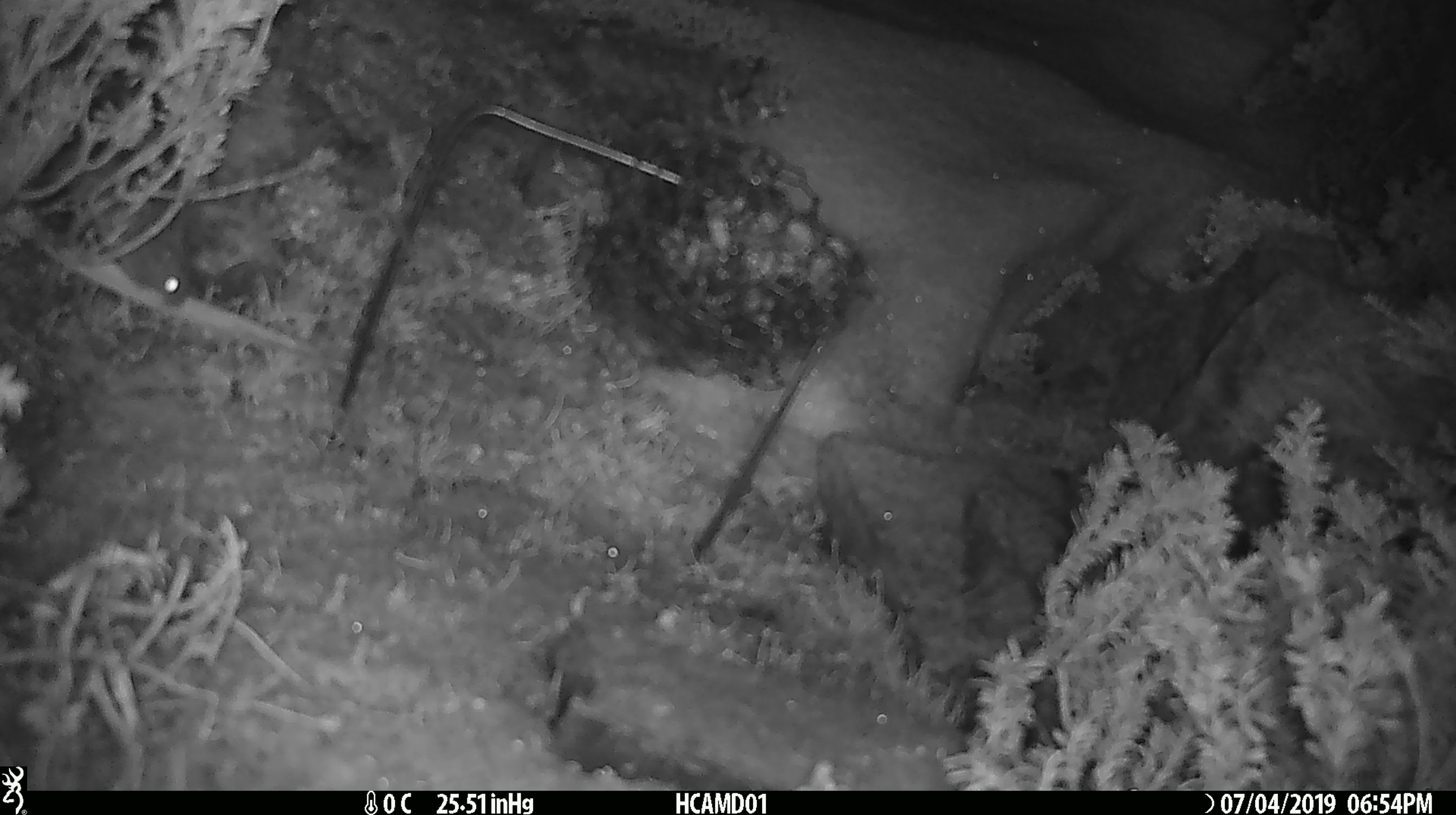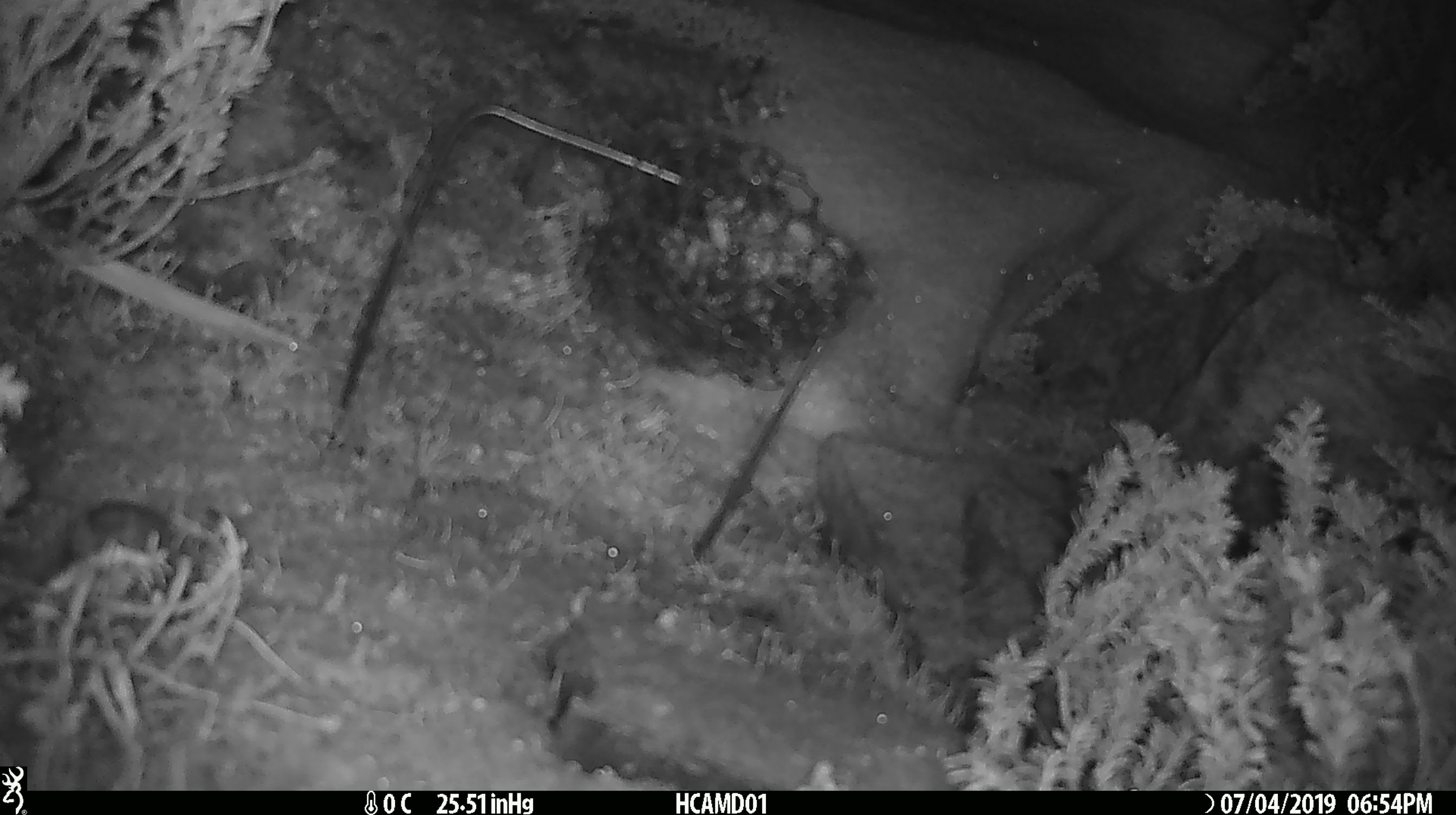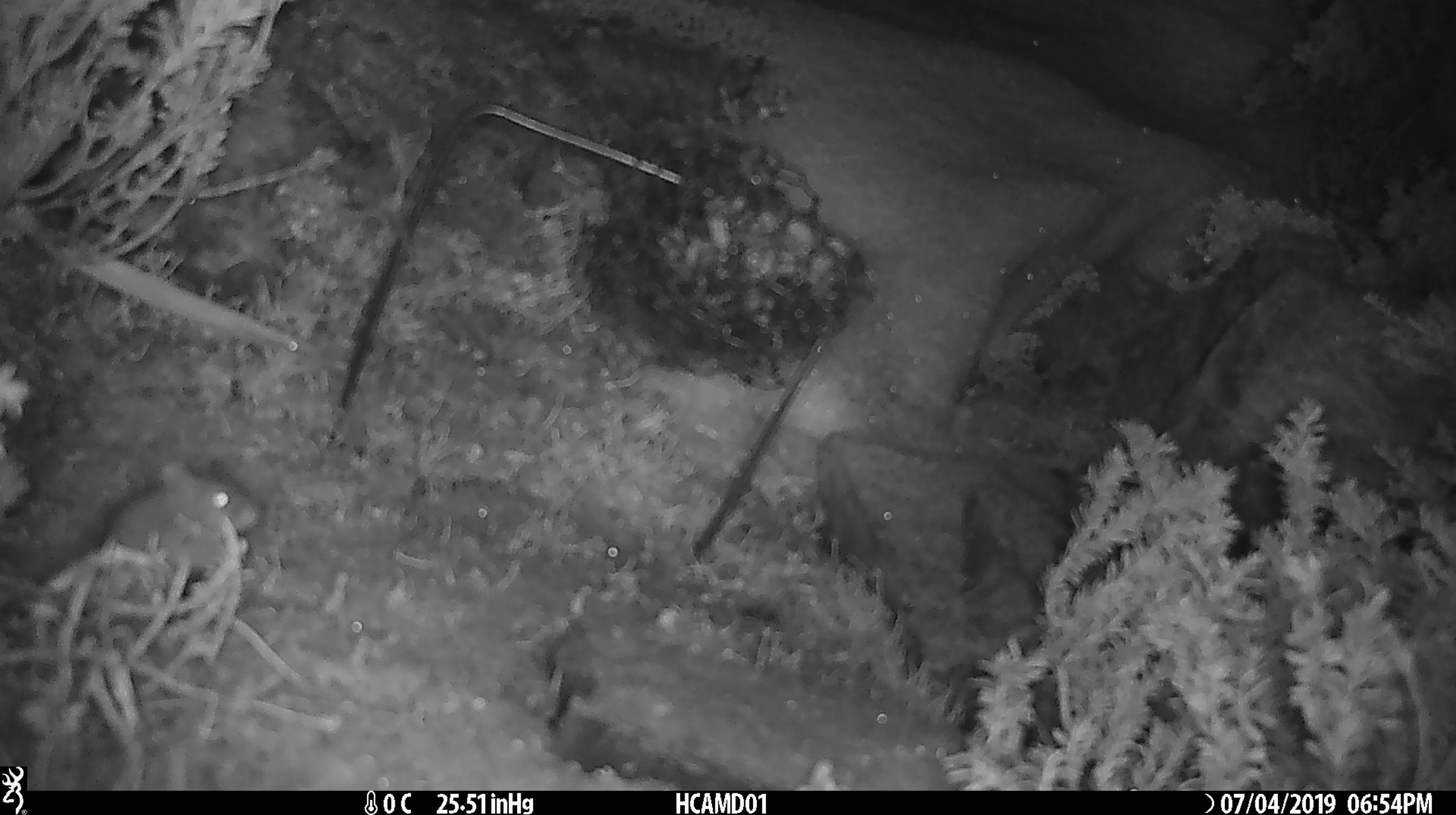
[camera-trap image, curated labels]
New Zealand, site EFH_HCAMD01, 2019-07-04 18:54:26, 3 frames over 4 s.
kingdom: Animalia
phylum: Chordata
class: Mammalia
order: Rodentia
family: Muridae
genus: Mus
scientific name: Mus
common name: mouse